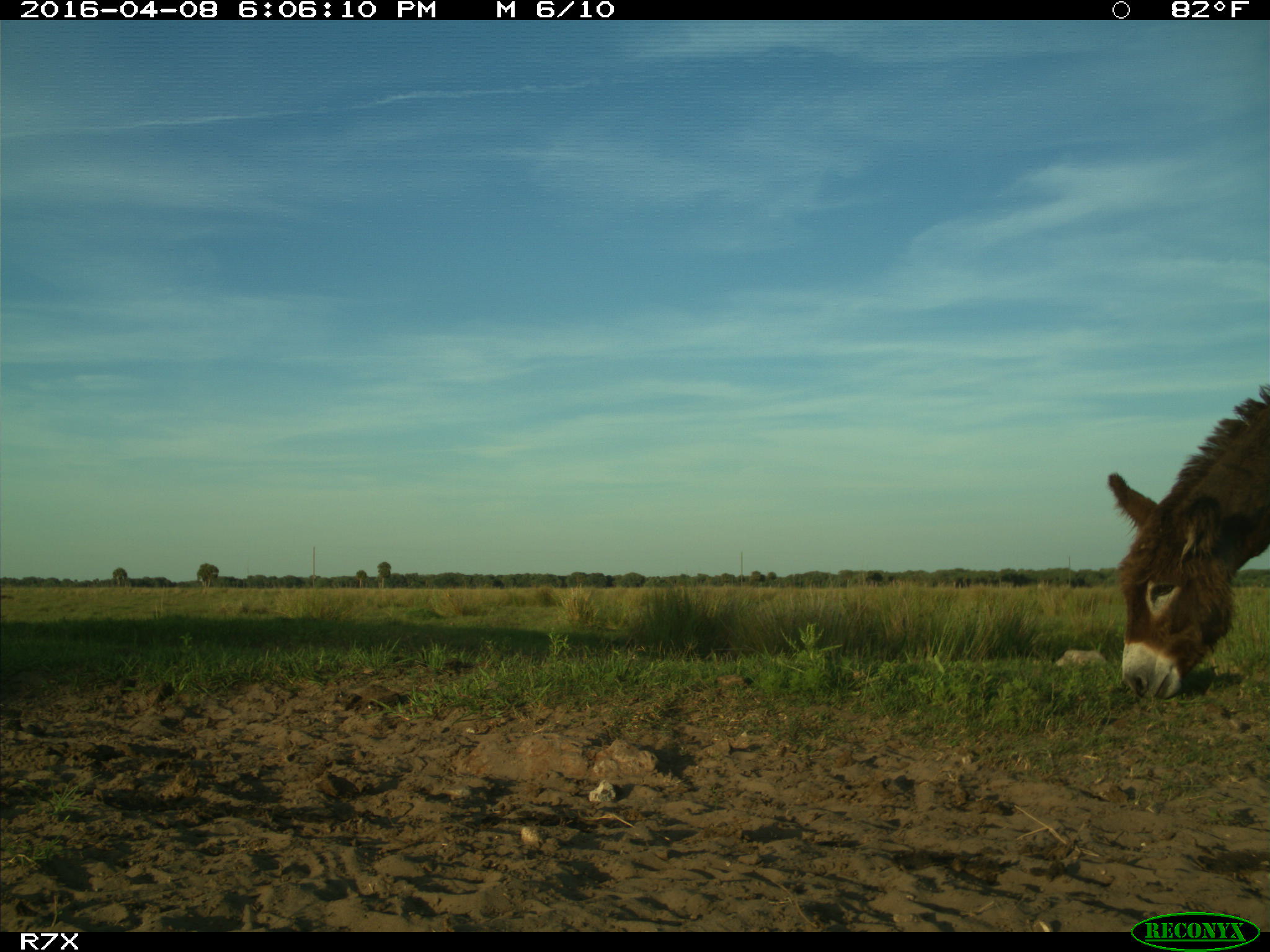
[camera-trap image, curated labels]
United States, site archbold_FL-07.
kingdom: Animalia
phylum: Chordata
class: Mammalia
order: Artiodactyla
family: Bovidae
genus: Bos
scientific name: Bos taurus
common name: domestic cow